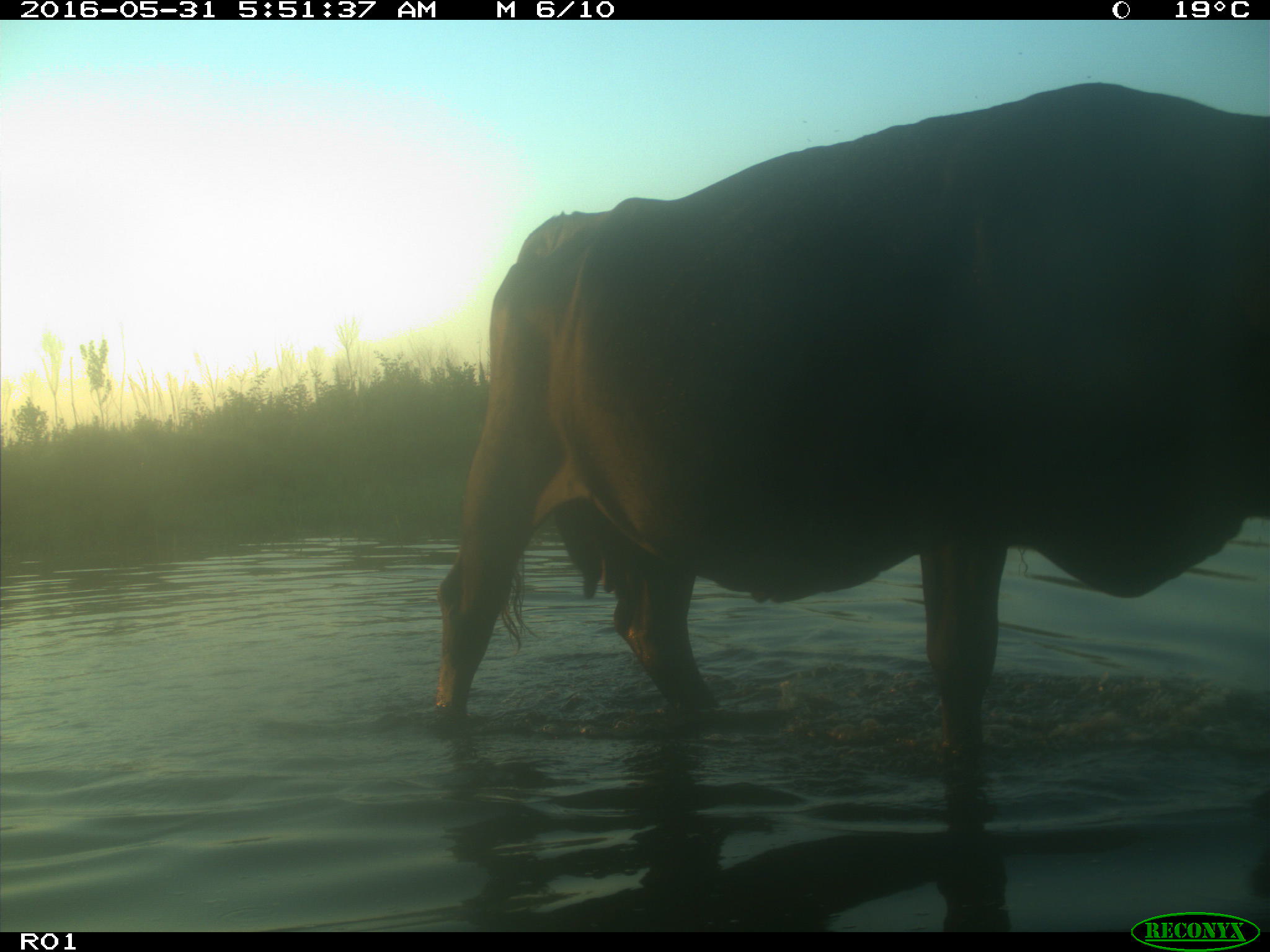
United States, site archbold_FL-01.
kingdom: Animalia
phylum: Chordata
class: Mammalia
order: Artiodactyla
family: Bovidae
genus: Bos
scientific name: Bos taurus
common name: domestic cow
Bos taurus (domestic cow).